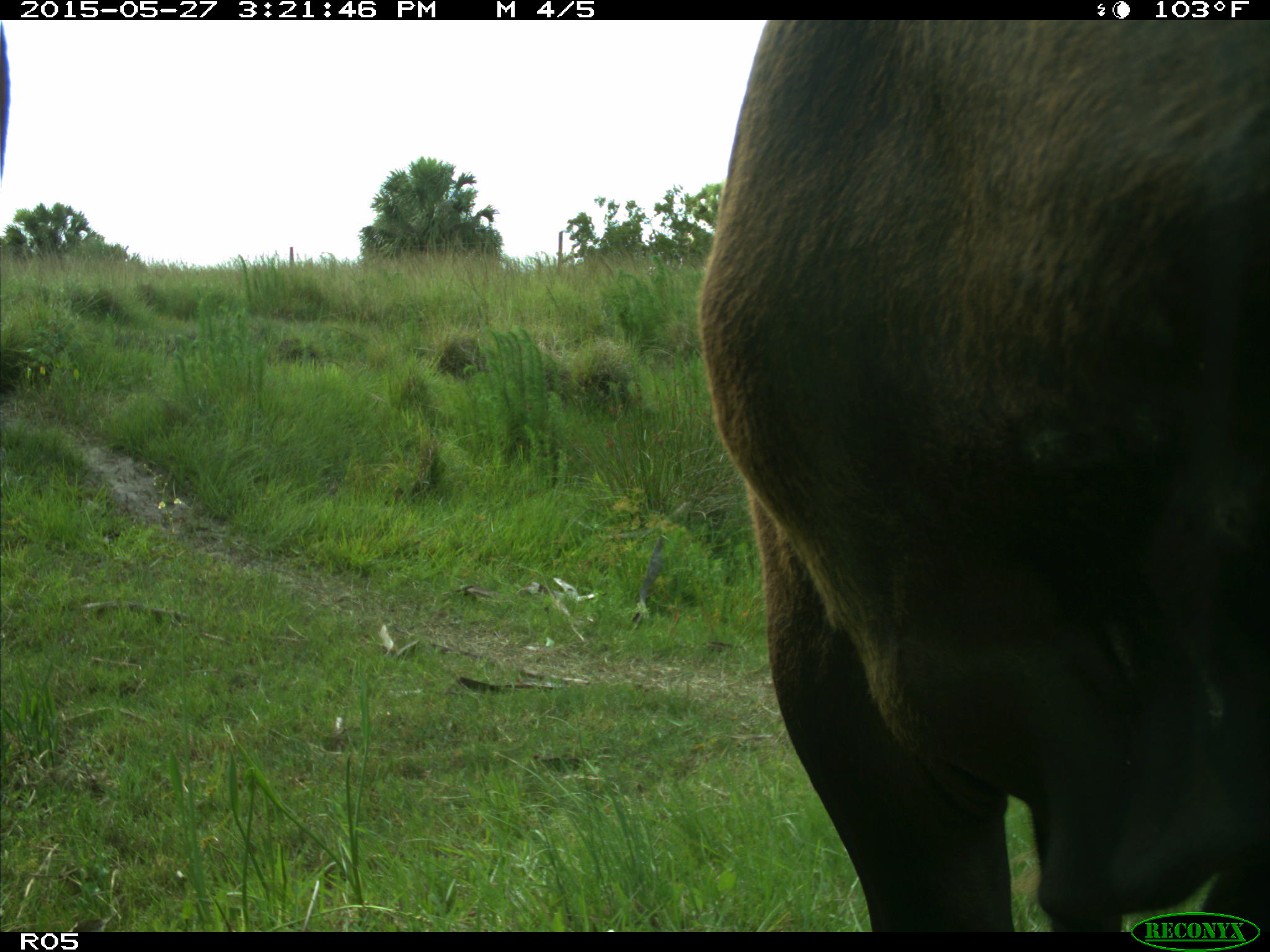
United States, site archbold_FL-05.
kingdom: Animalia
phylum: Chordata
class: Mammalia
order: Artiodactyla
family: Bovidae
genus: Bos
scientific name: Bos taurus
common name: domestic cow